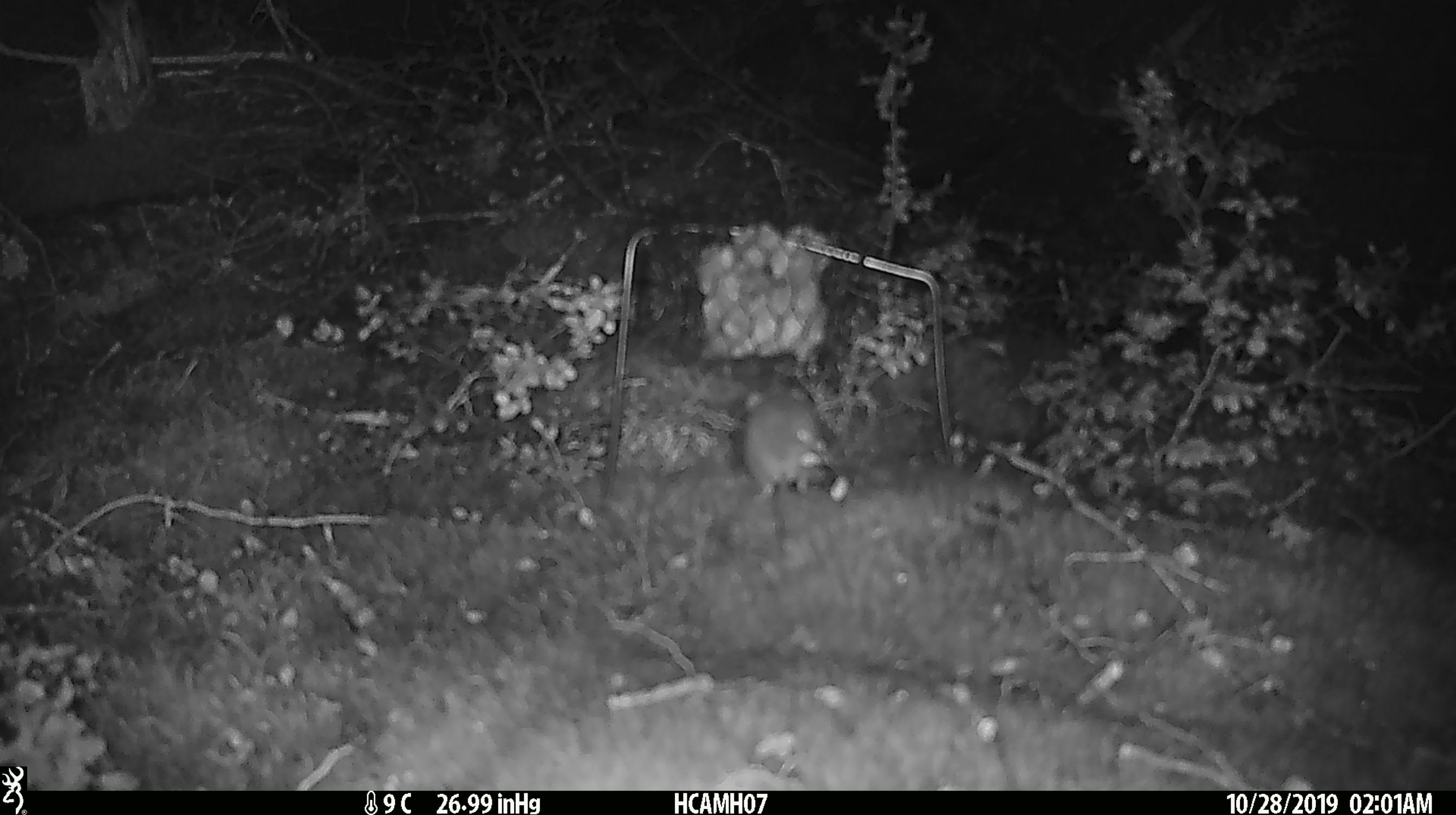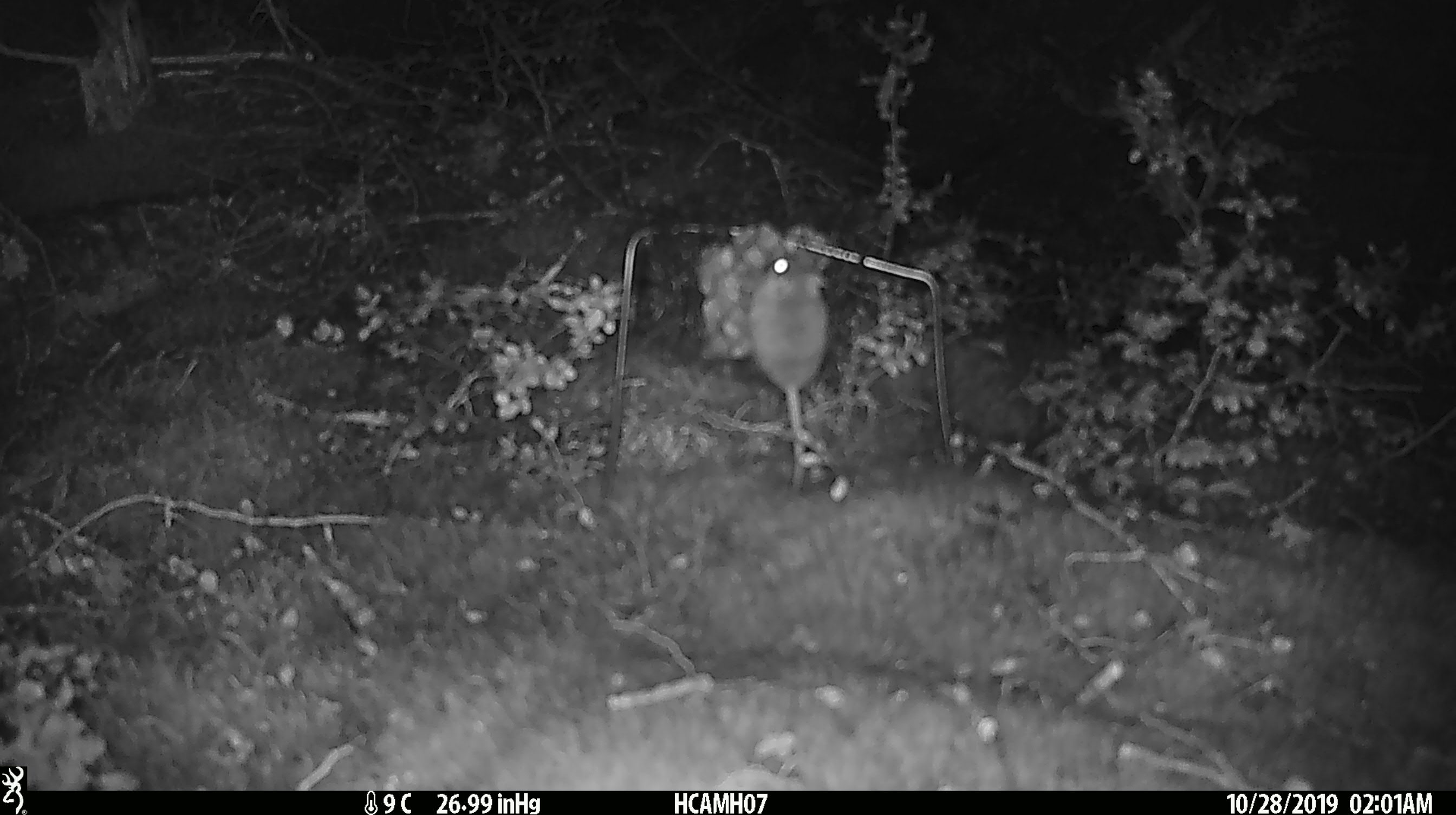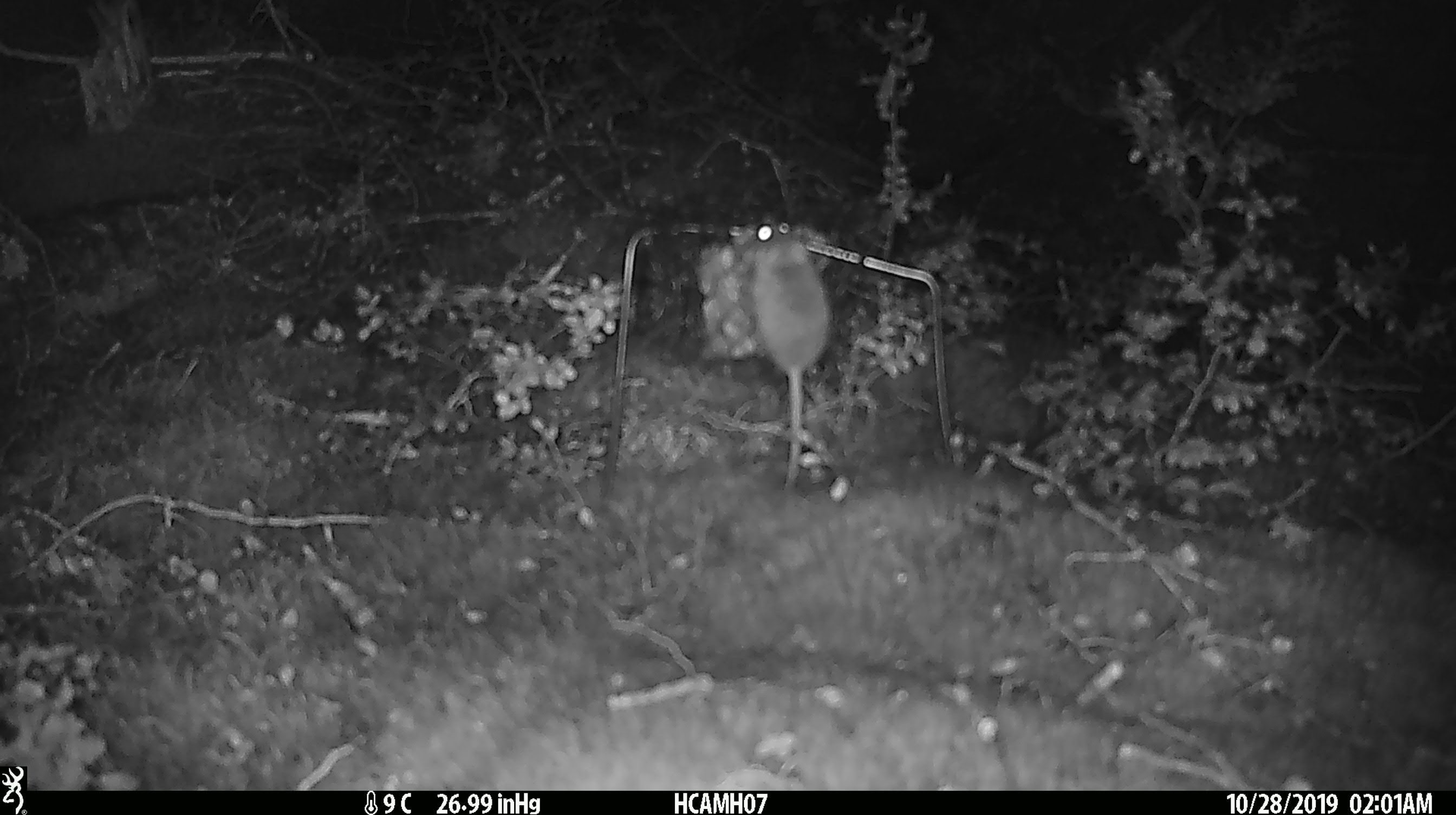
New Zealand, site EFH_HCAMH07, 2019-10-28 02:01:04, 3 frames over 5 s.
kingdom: Animalia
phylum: Chordata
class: Mammalia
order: Rodentia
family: Muridae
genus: Mus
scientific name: Mus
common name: mouse